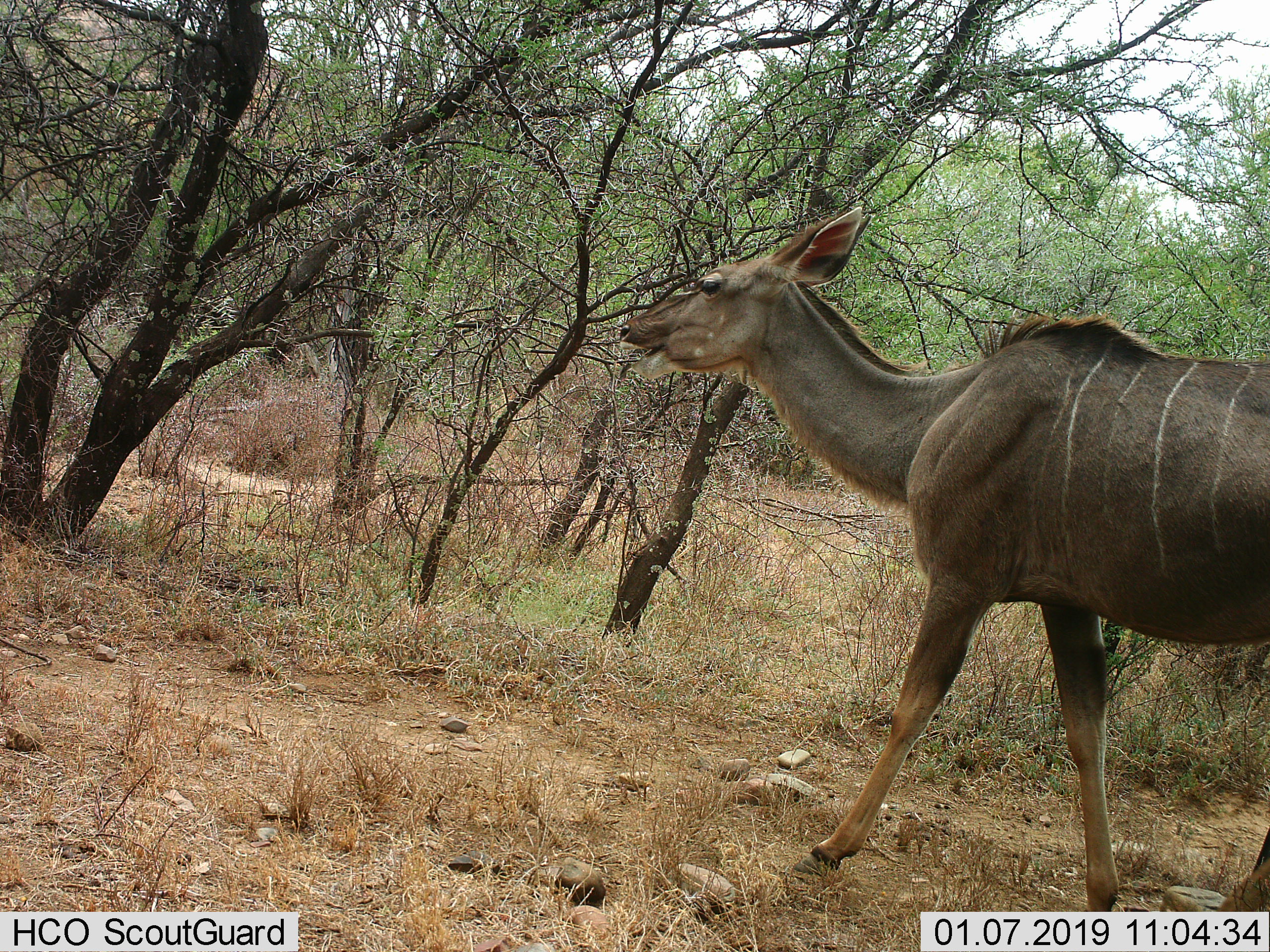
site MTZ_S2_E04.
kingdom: Animalia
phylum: Chordata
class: Mammalia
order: Artiodactyla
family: Bovidae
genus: Tragelaphus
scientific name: Tragelaphus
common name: kudu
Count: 1.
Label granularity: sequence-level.